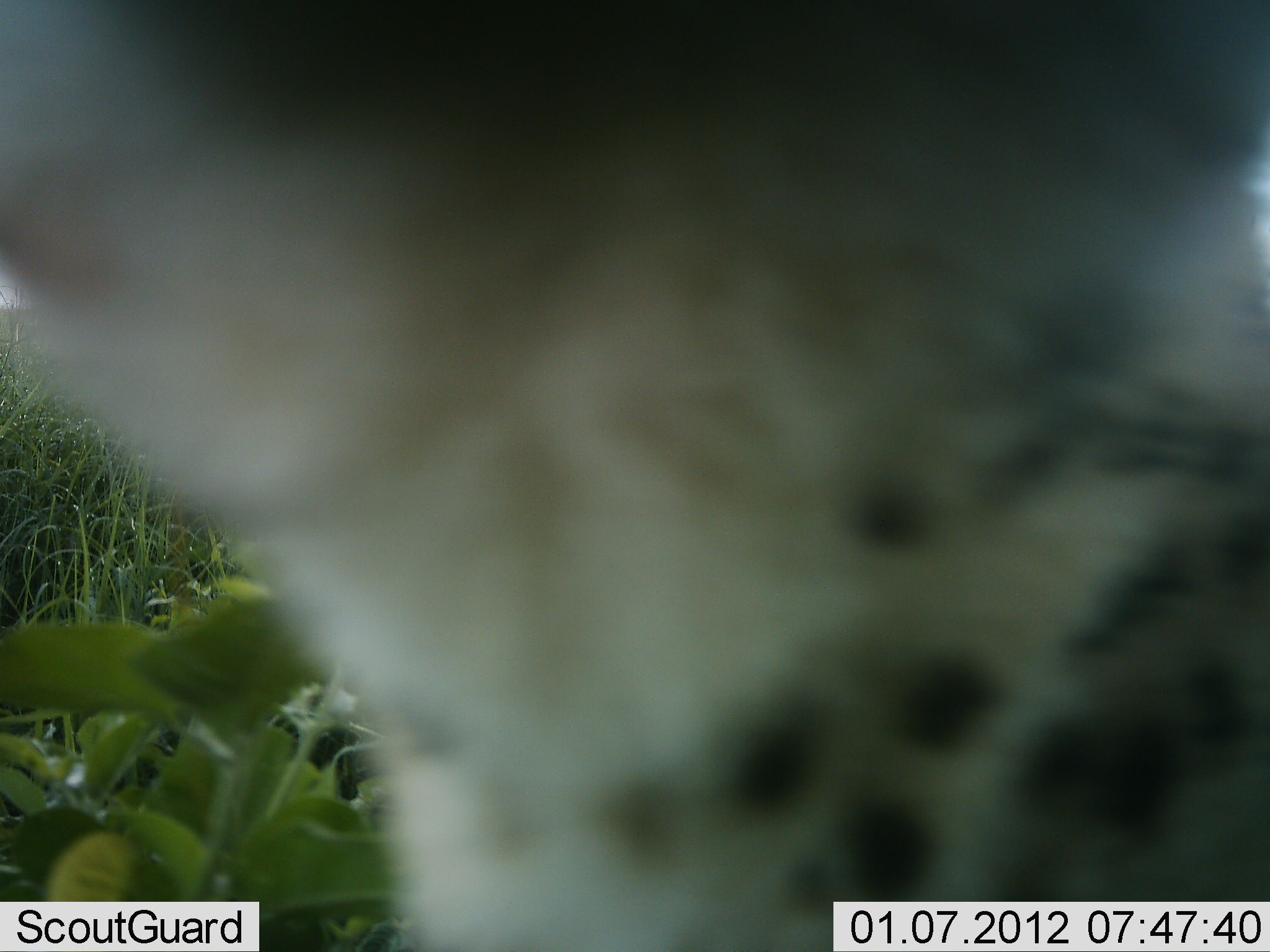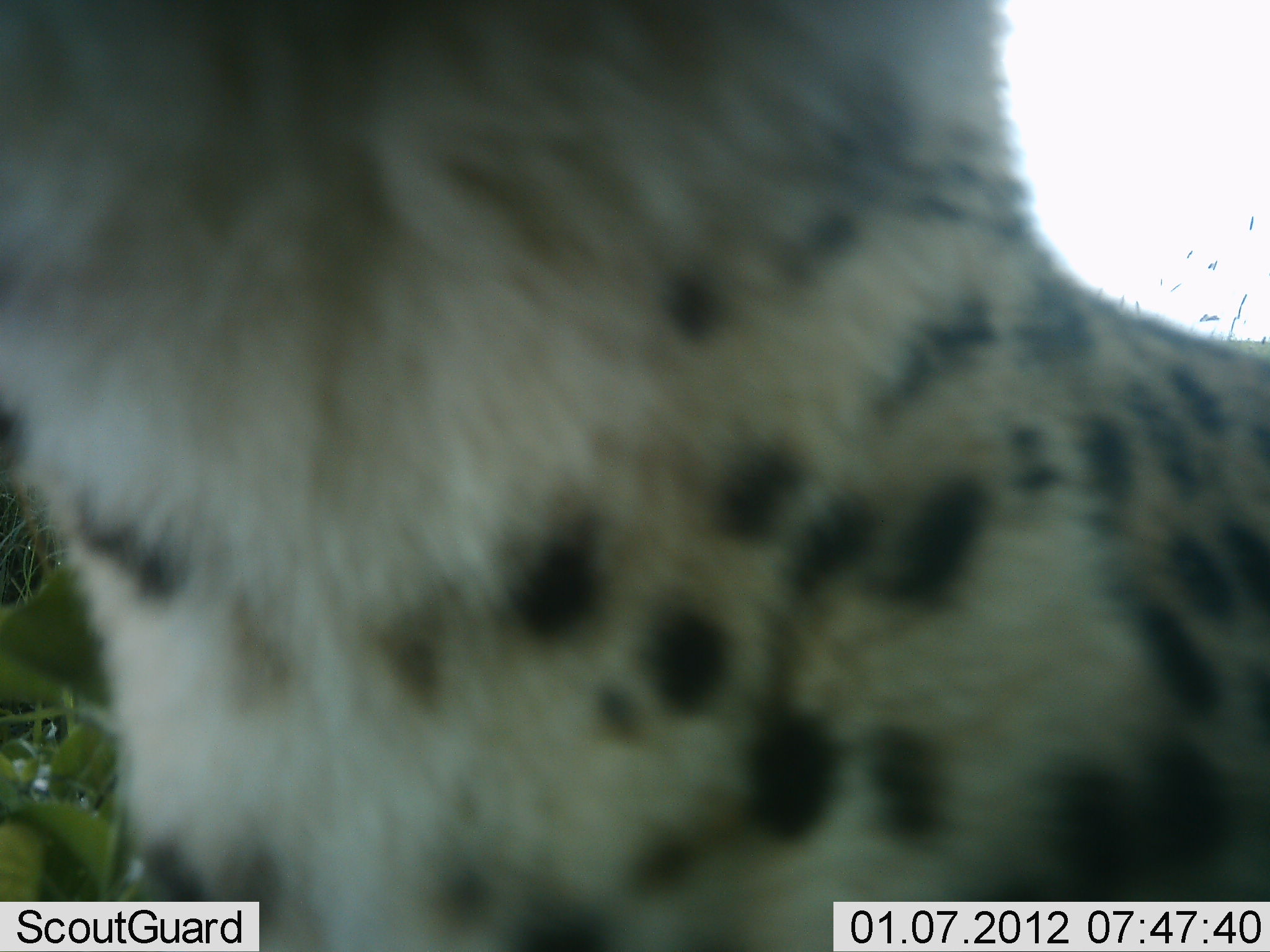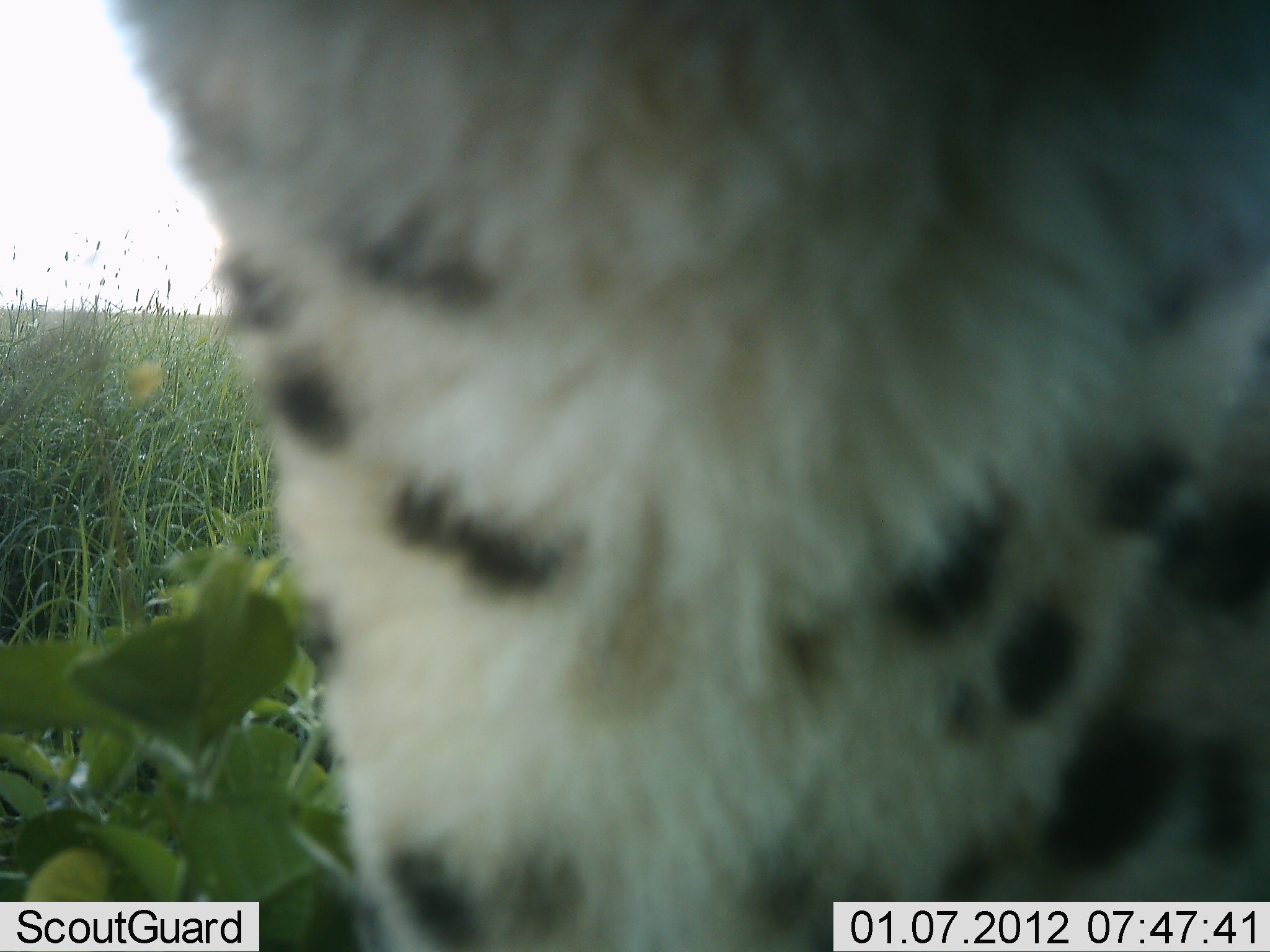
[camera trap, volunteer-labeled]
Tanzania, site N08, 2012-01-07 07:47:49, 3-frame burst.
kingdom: Animalia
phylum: Chordata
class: Mammalia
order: Carnivora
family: Felidae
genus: Acinonyx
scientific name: Acinonyx jubatus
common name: cheetah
Cheetah (Acinonyx jubatus), count 1. Behavior (volunteer vote fractions): standing 77%, resting 0%, moving 23%, interacting 8%. Young present (vote fraction): 0%. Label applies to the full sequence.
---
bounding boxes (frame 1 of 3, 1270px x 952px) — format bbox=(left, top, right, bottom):
animal: bbox=(0, 1, 1269, 952)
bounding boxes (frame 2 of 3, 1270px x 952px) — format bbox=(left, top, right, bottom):
animal: bbox=(0, 1, 1268, 951)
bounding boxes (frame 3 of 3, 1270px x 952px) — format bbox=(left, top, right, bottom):
animal: bbox=(98, 0, 1268, 952)